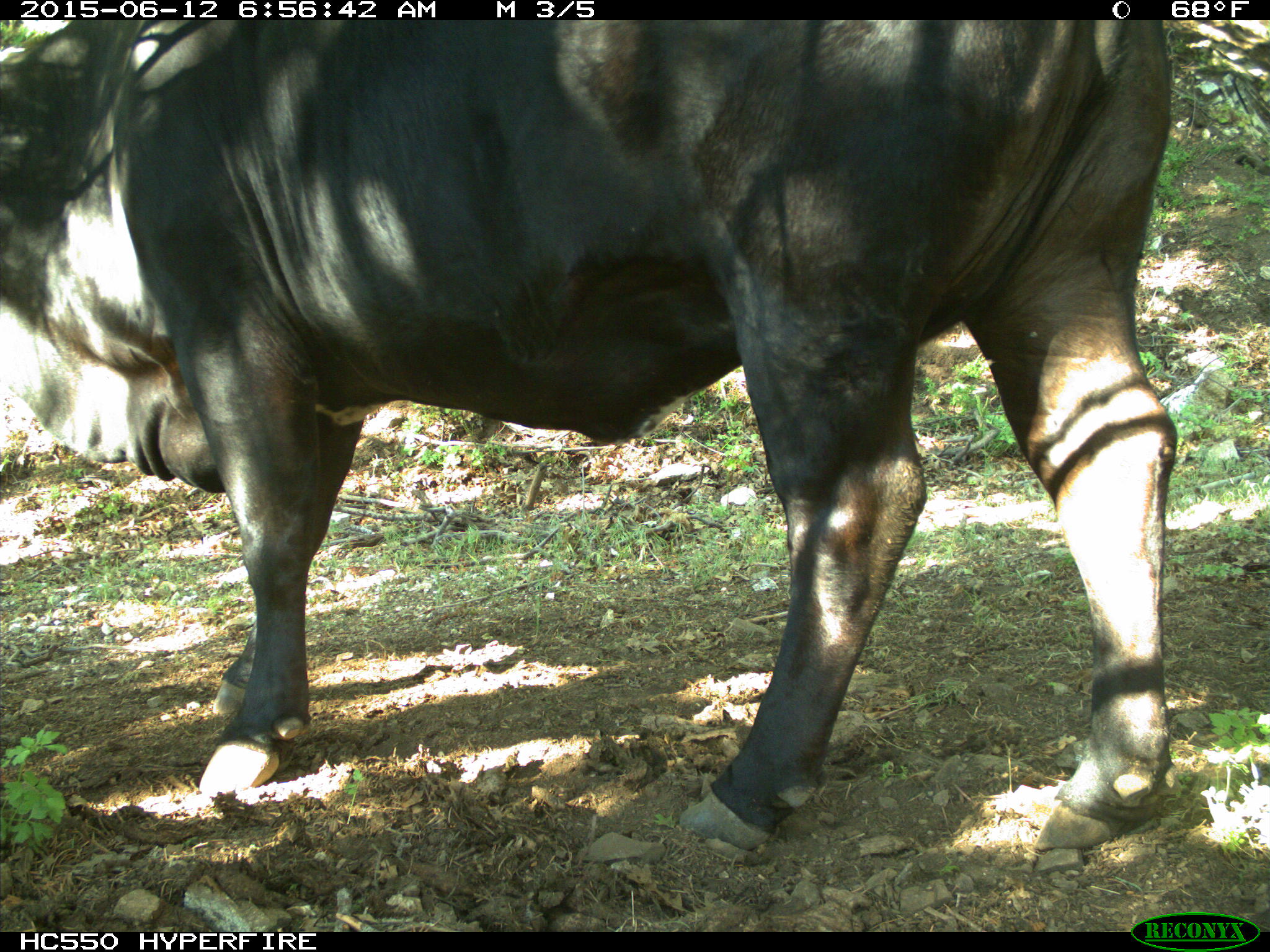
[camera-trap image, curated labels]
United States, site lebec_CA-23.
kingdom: Animalia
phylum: Chordata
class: Mammalia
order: Artiodactyla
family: Bovidae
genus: Bos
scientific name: Bos taurus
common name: domestic cow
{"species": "Bos taurus (domestic cow)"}